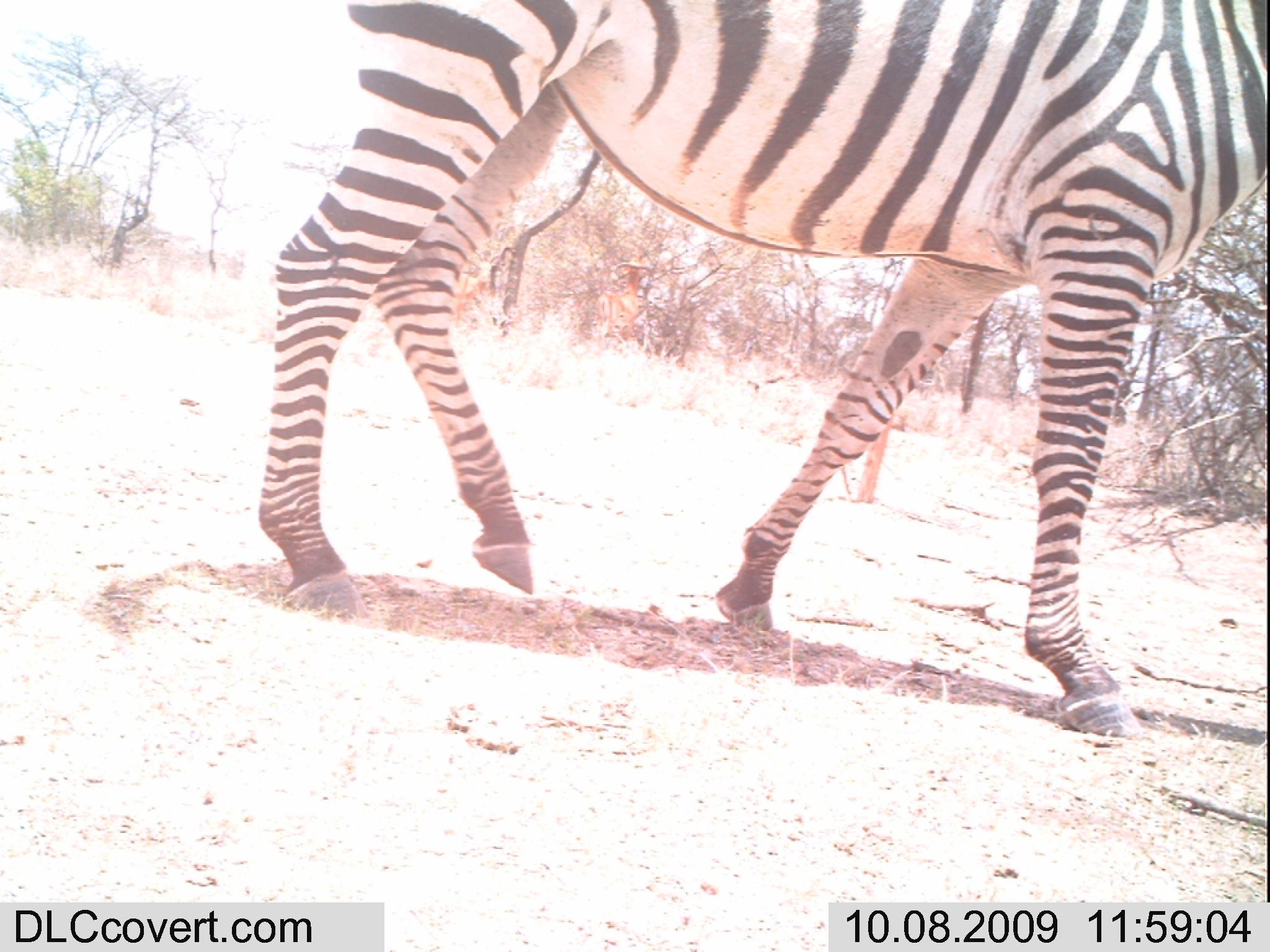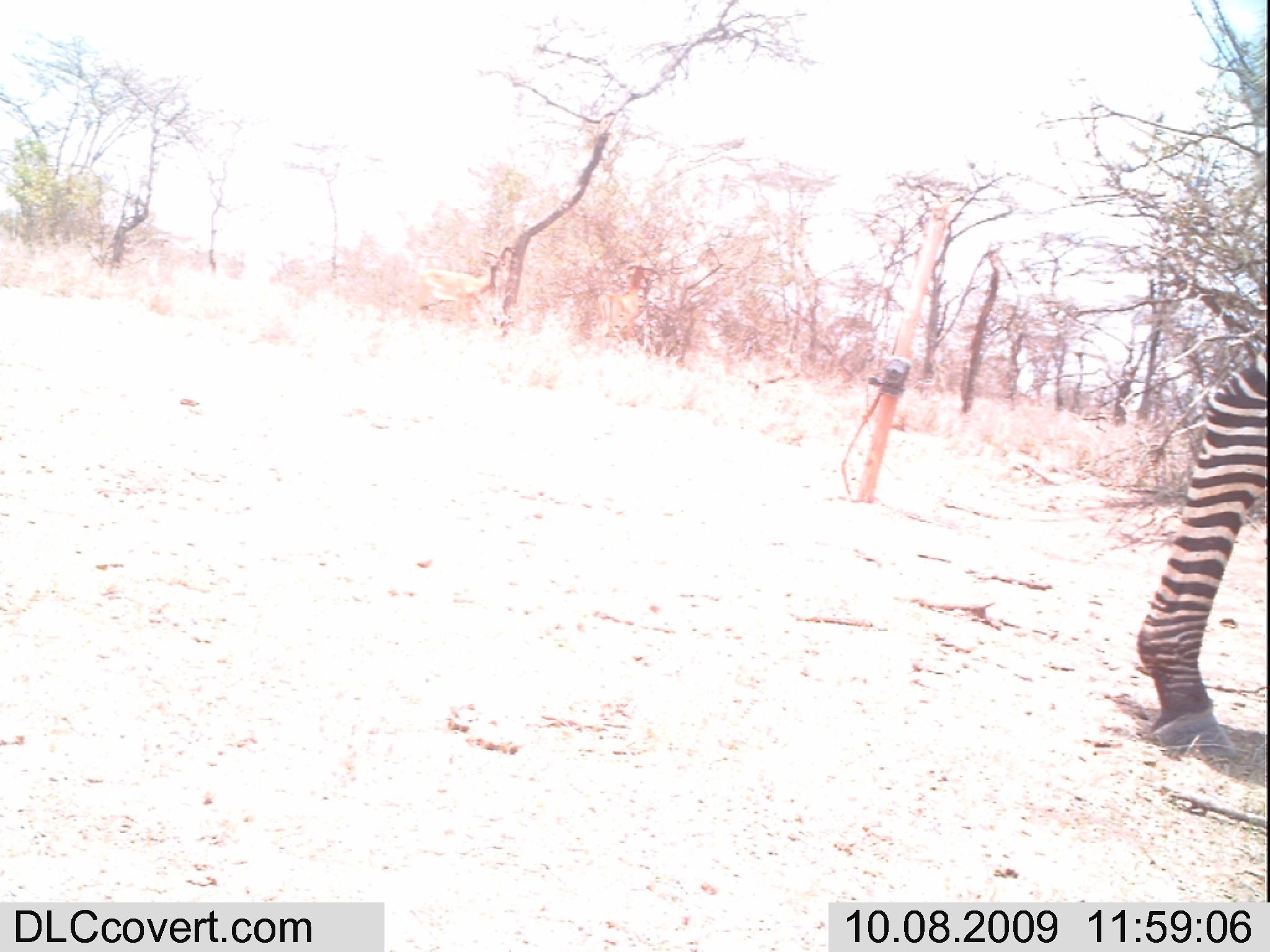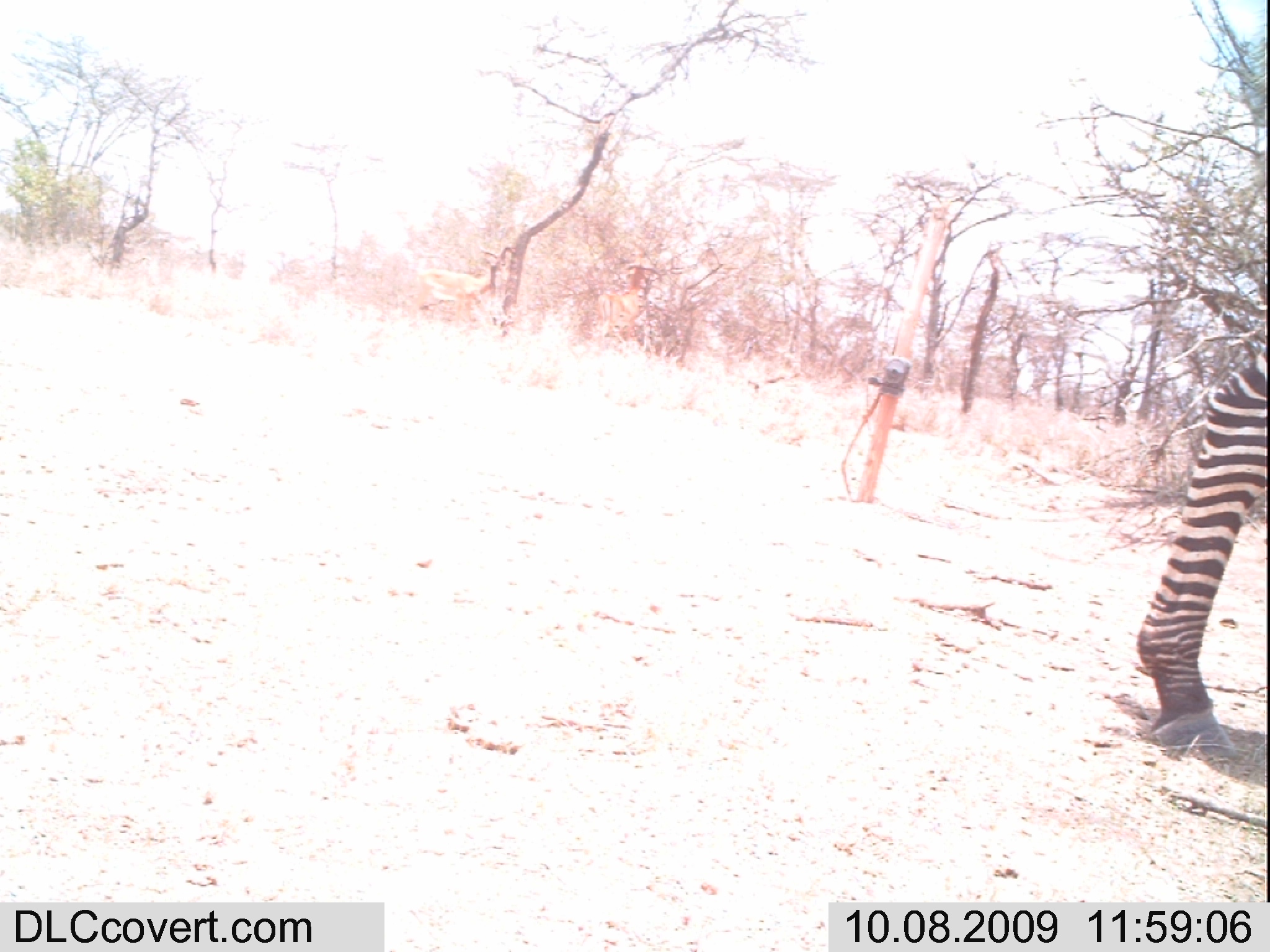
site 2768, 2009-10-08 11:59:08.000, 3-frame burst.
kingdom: Animalia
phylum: Chordata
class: Mammalia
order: Artiodactyla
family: Bovidae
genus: Aepyceros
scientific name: Aepyceros melampus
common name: impala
Aepyceros melampus (impala), count 2.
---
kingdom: Animalia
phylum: Chordata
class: Mammalia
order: Perissodactyla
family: Equidae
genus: Equus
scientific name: Equus quagga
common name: plains zebra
Equus quagga (plains zebra), count 1.